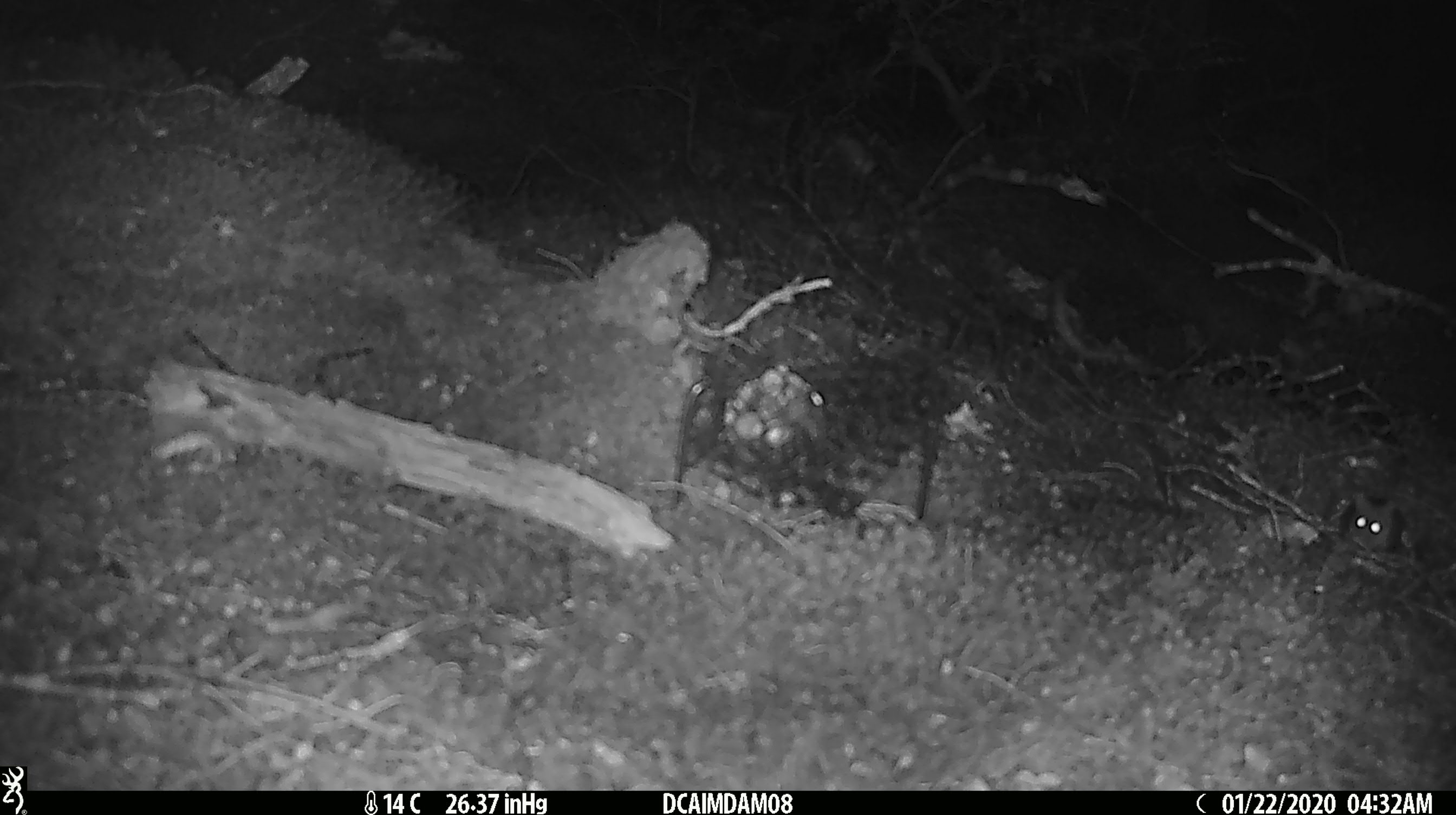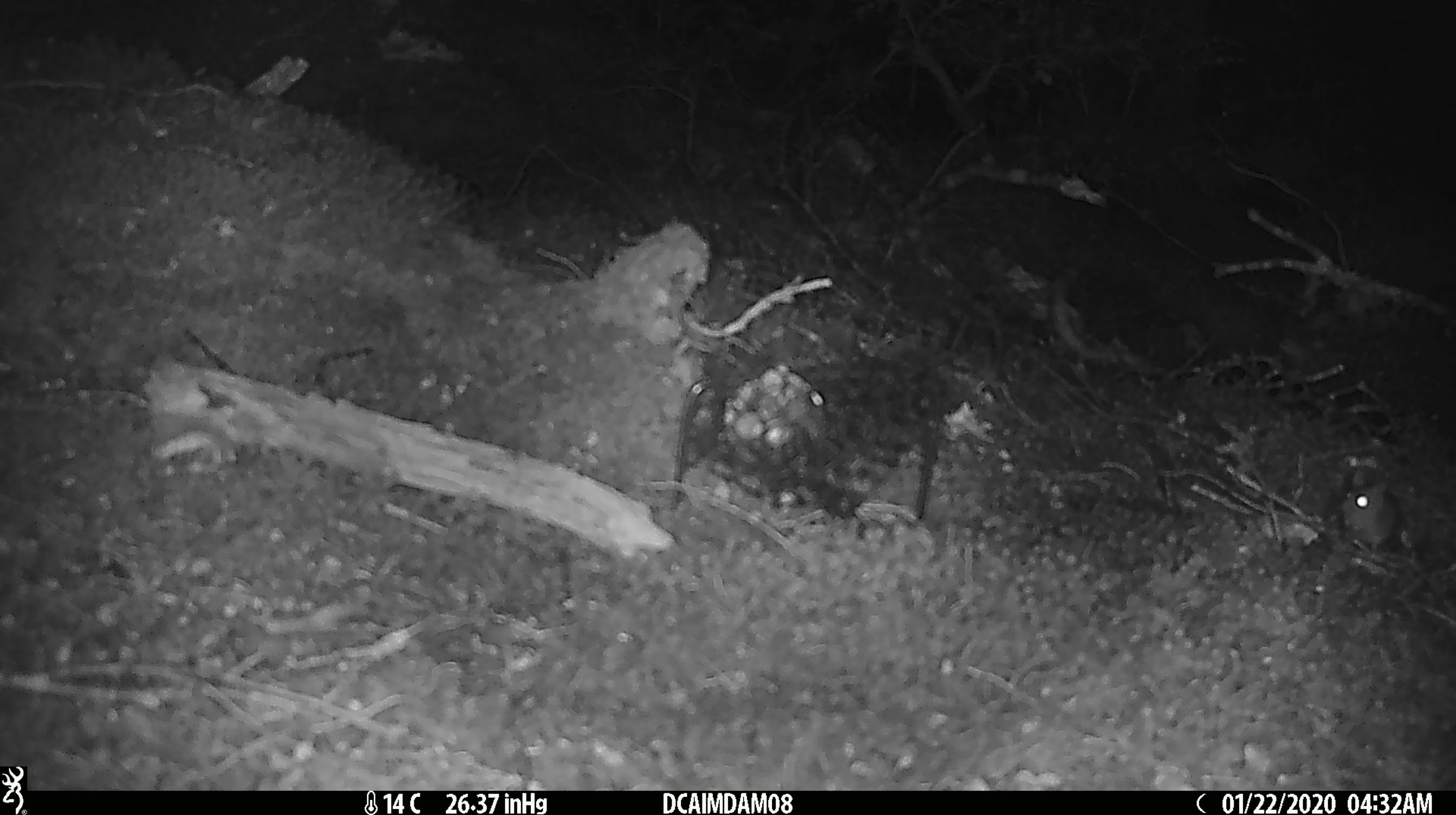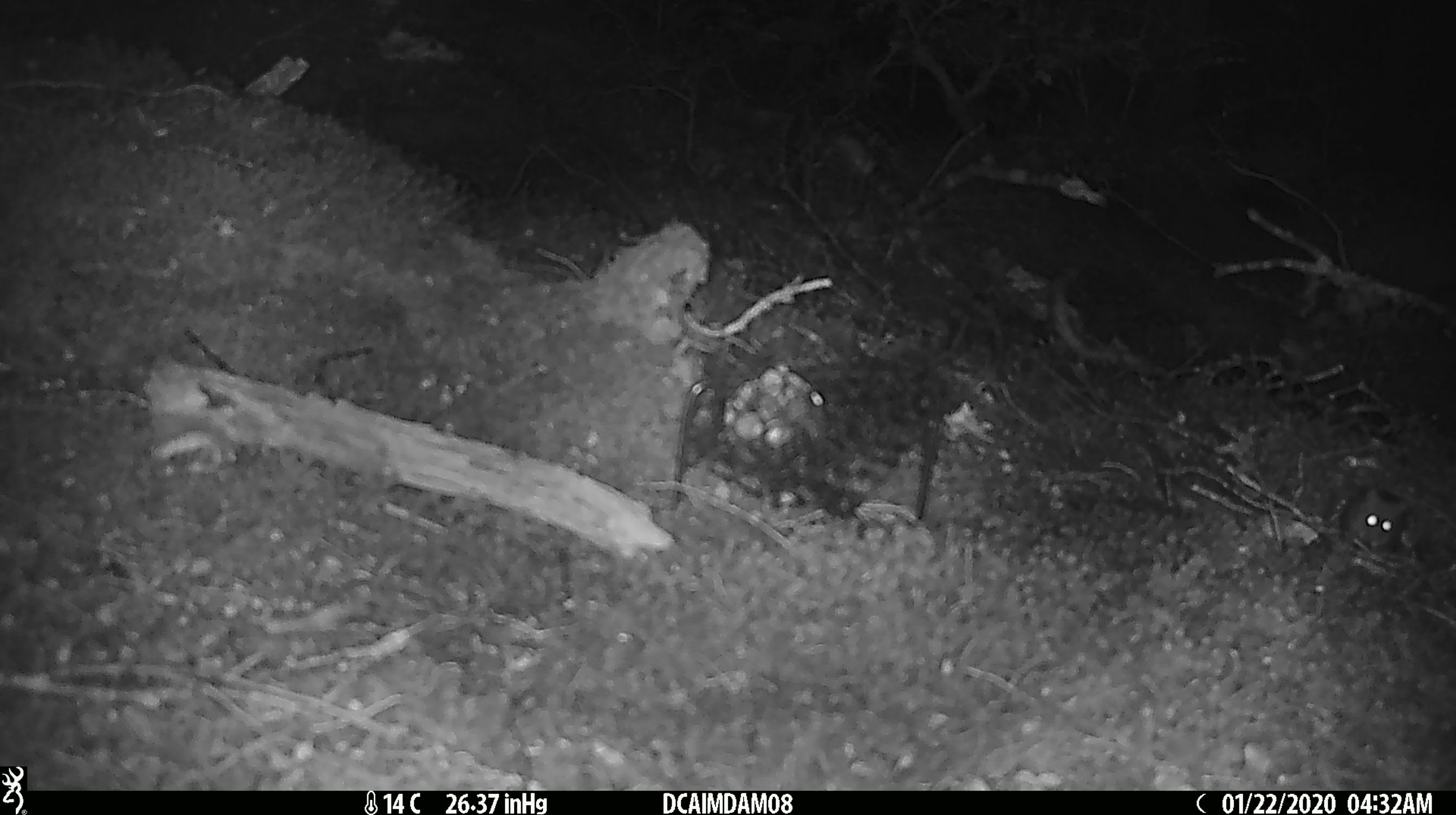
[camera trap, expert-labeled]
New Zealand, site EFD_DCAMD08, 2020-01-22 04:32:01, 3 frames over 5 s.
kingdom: Animalia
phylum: Chordata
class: Mammalia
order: Rodentia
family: Muridae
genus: Mus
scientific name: Mus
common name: mouse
Mouse (Mus).